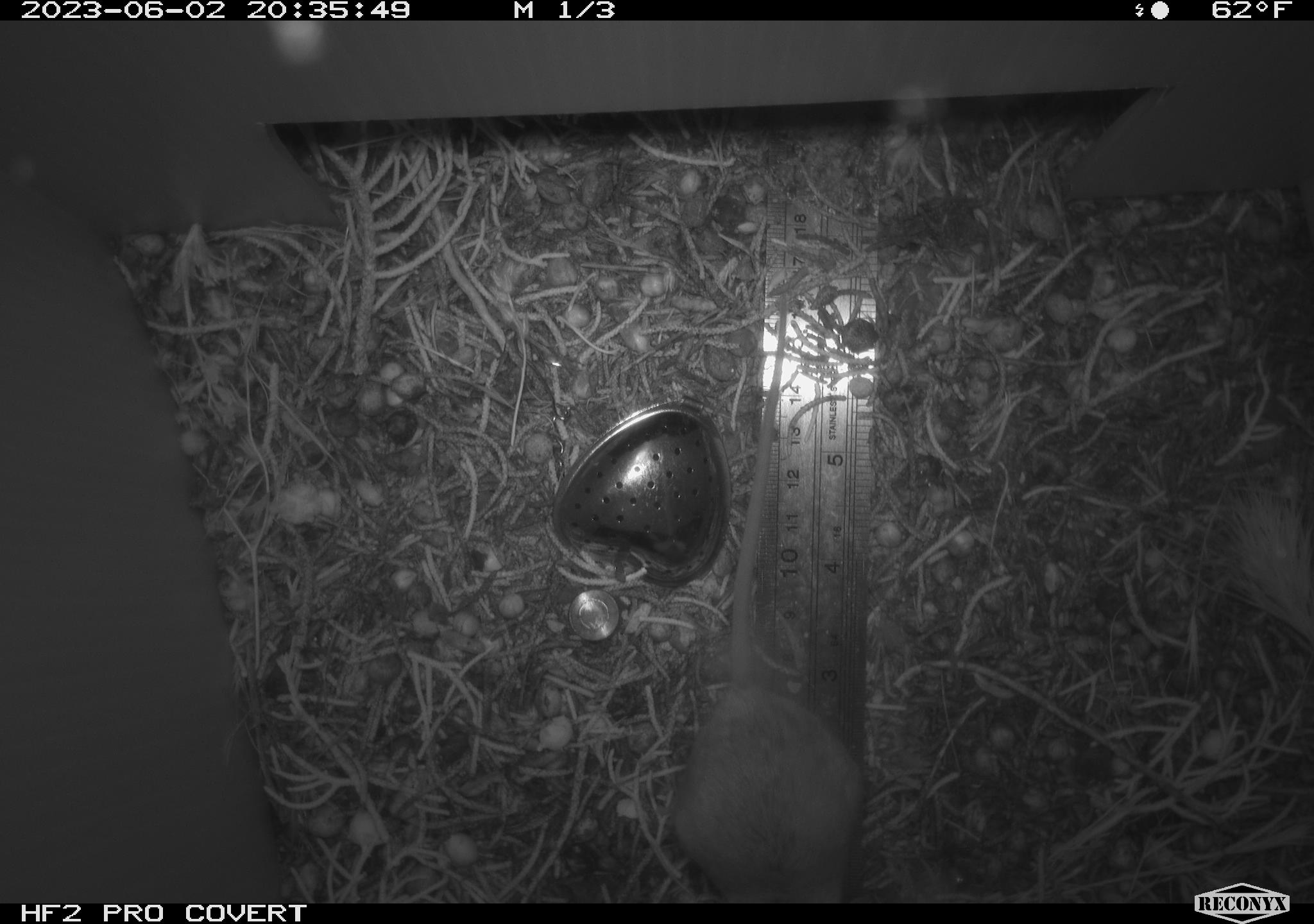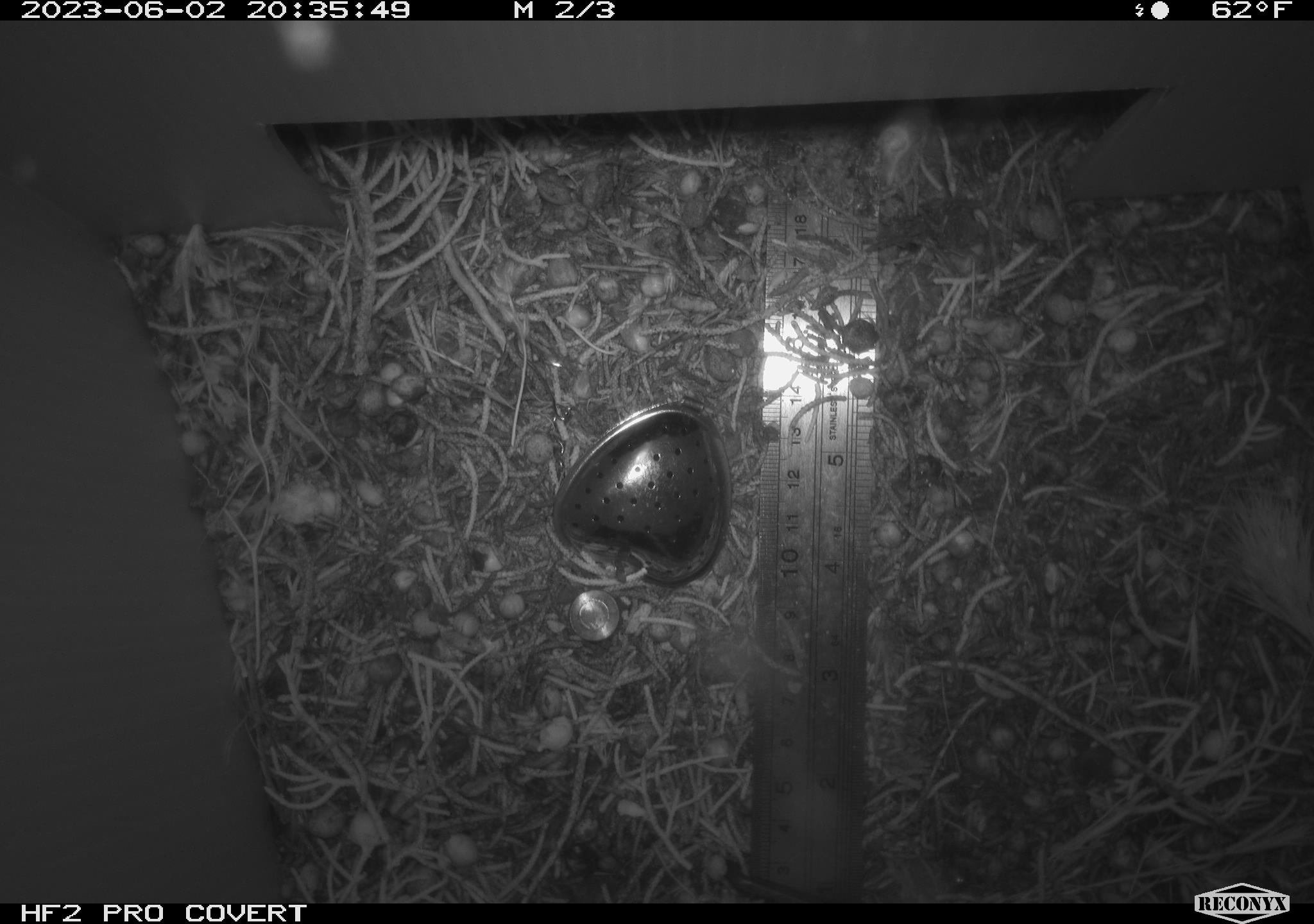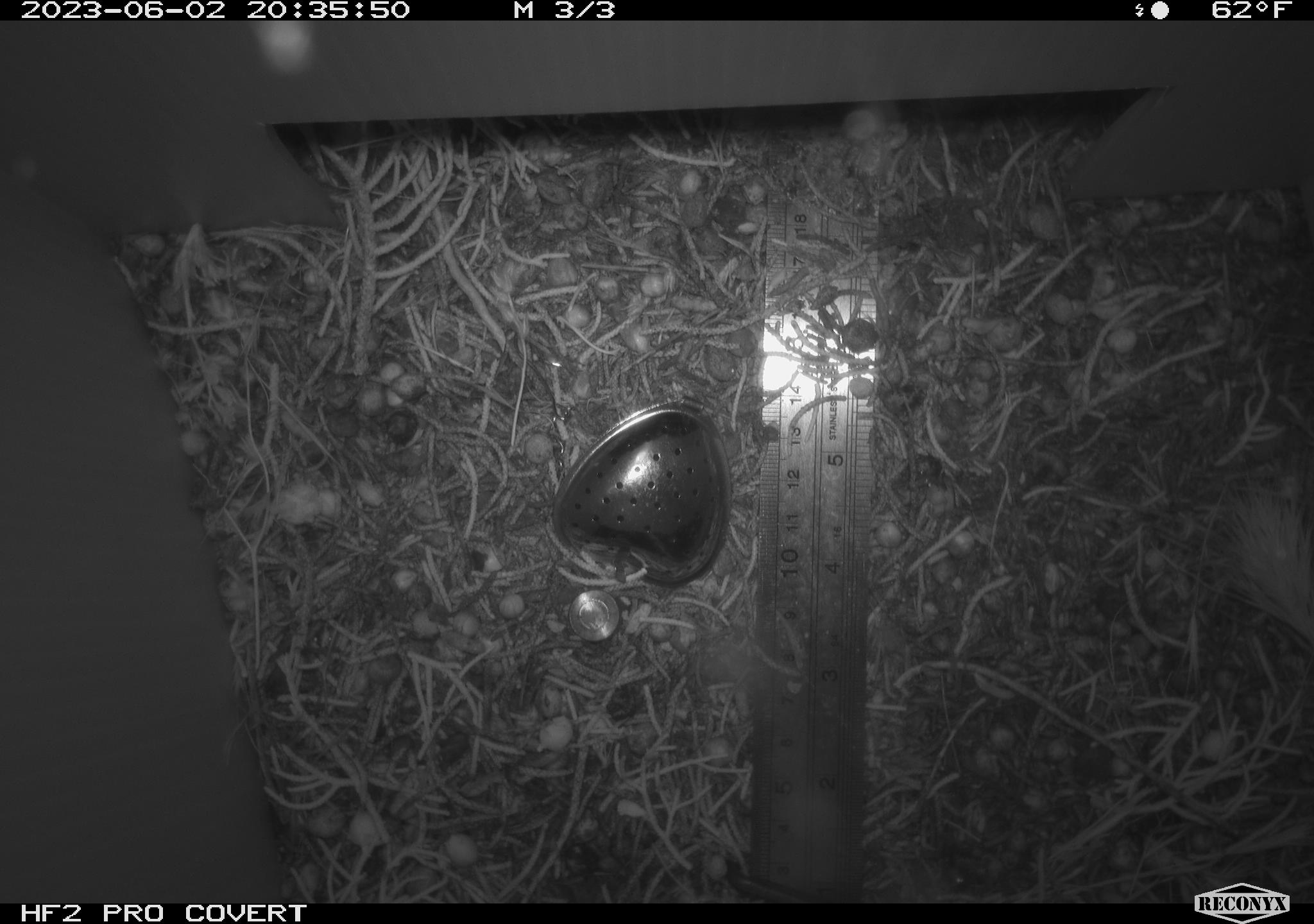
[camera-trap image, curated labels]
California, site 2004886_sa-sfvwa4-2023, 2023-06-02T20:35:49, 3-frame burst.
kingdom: Animalia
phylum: Chordata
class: Mammalia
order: Rodentia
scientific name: Rodentia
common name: mouse species